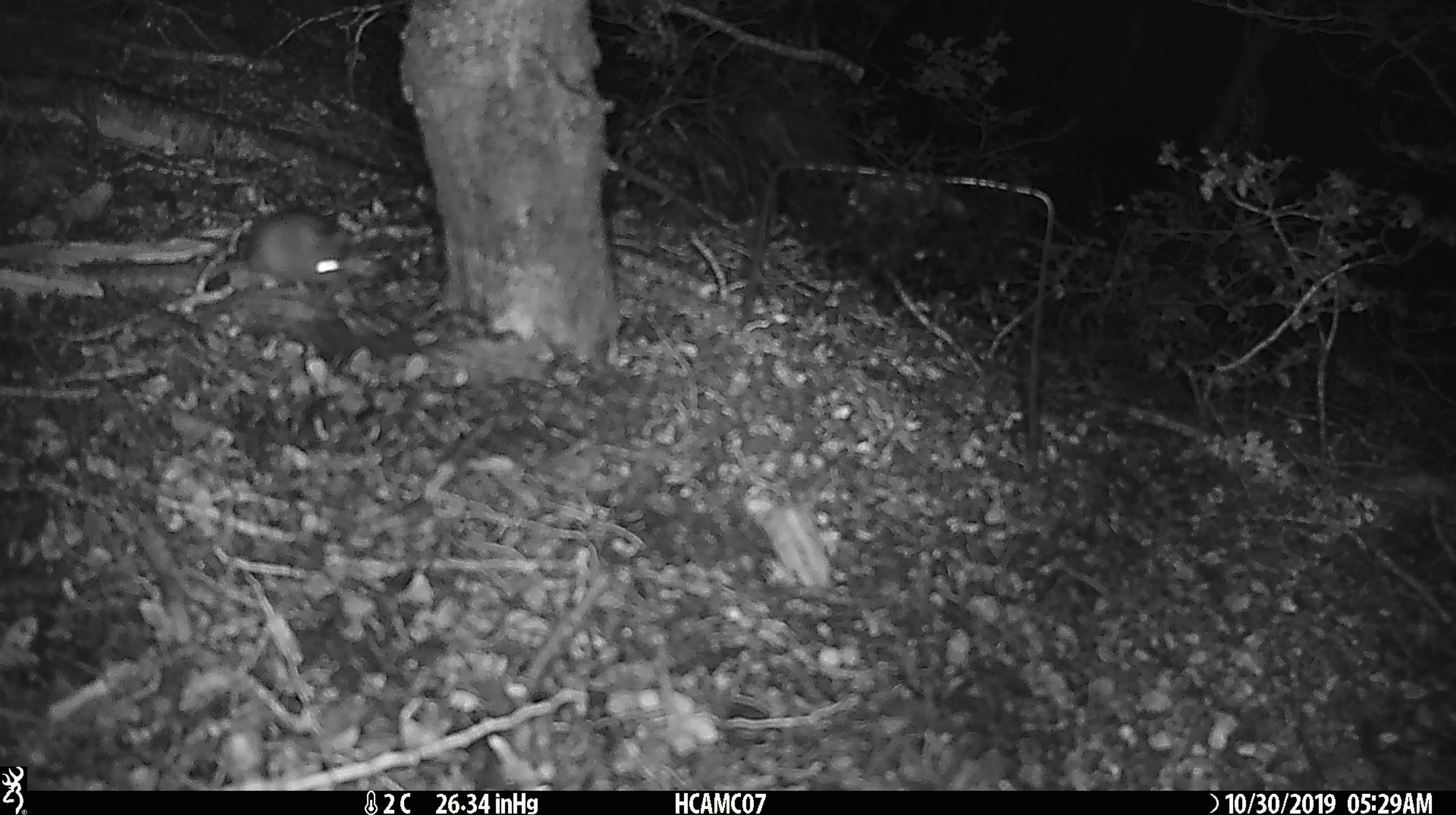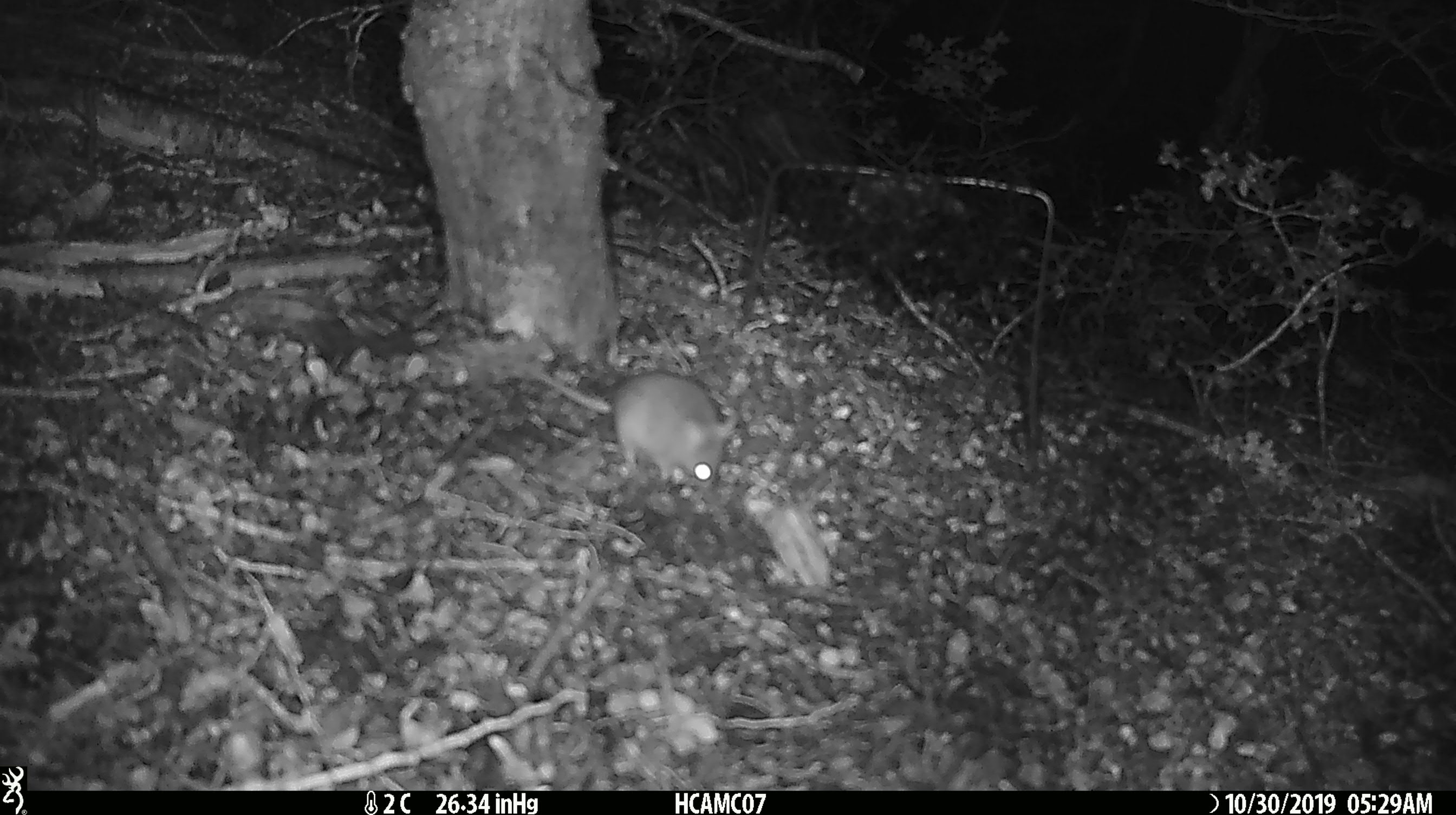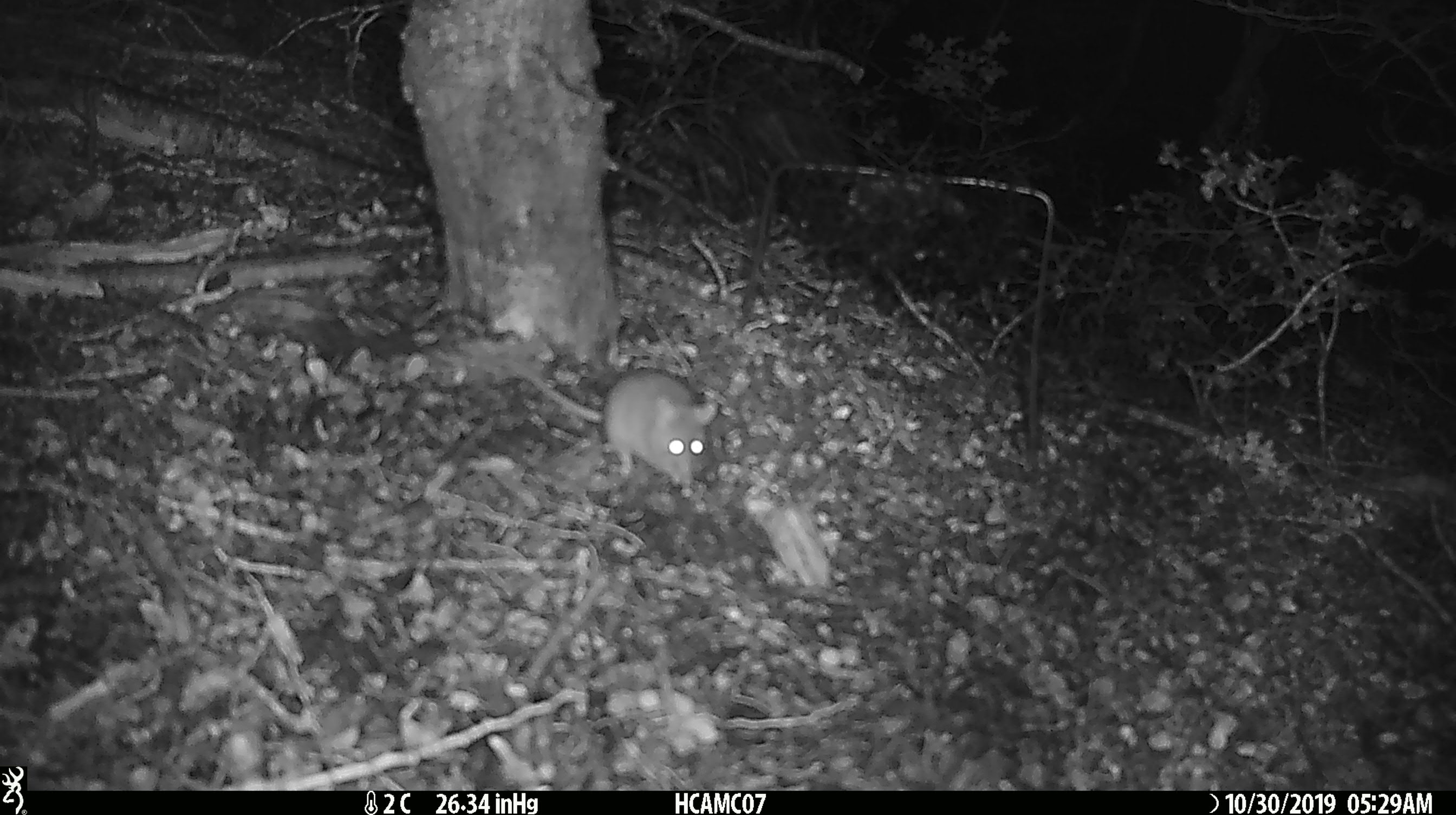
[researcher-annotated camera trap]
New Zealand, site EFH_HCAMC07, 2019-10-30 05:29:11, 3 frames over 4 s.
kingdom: Animalia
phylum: Chordata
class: Mammalia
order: Rodentia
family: Muridae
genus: Mus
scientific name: Mus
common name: mouse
Mouse (Mus).